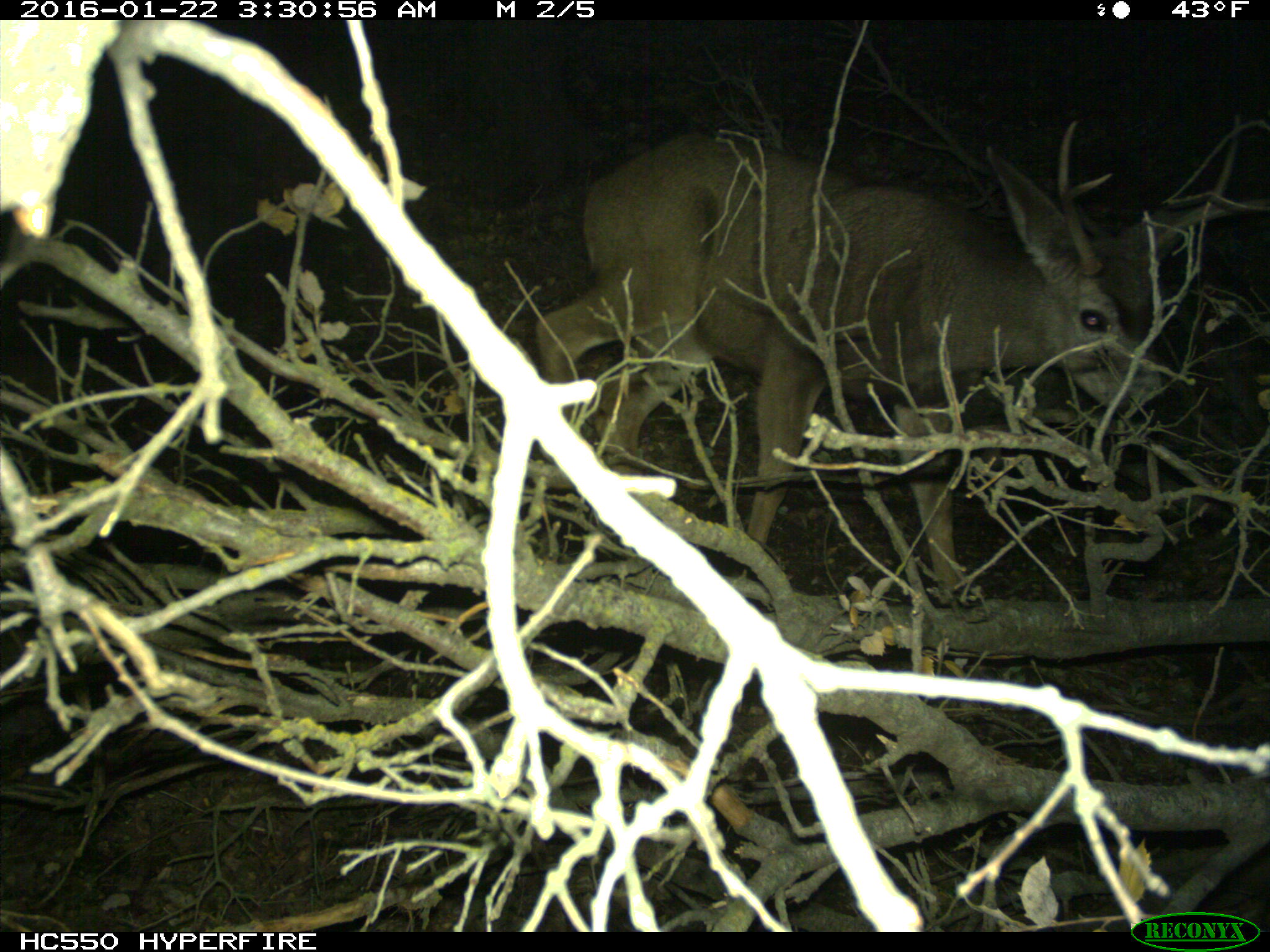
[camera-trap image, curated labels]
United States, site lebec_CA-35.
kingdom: Animalia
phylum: Chordata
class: Mammalia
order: Artiodactyla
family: Cervidae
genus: Odocoileus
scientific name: Odocoileus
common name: deer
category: unidentified deer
Unidentified deer (deer) (Odocoileus).